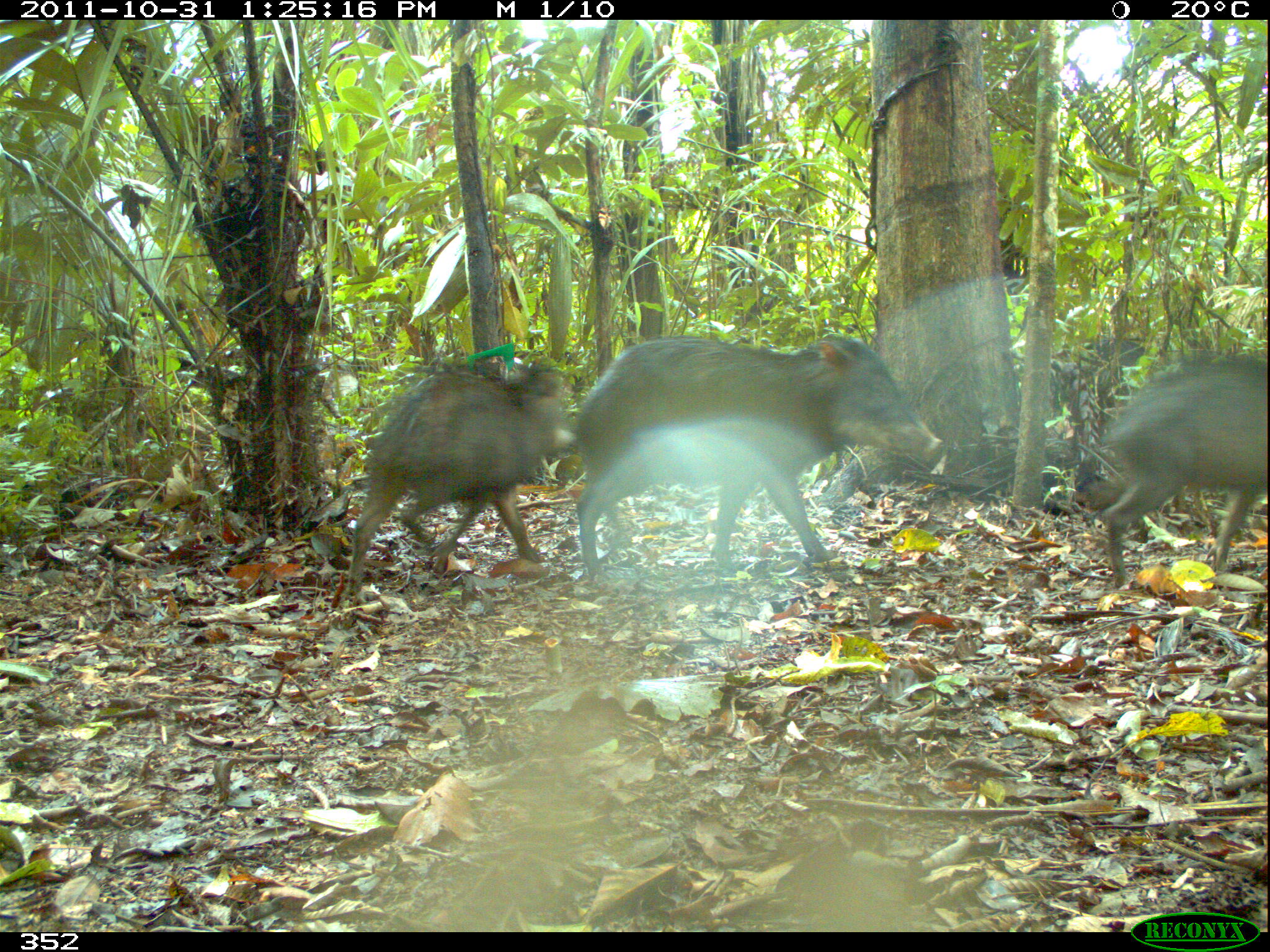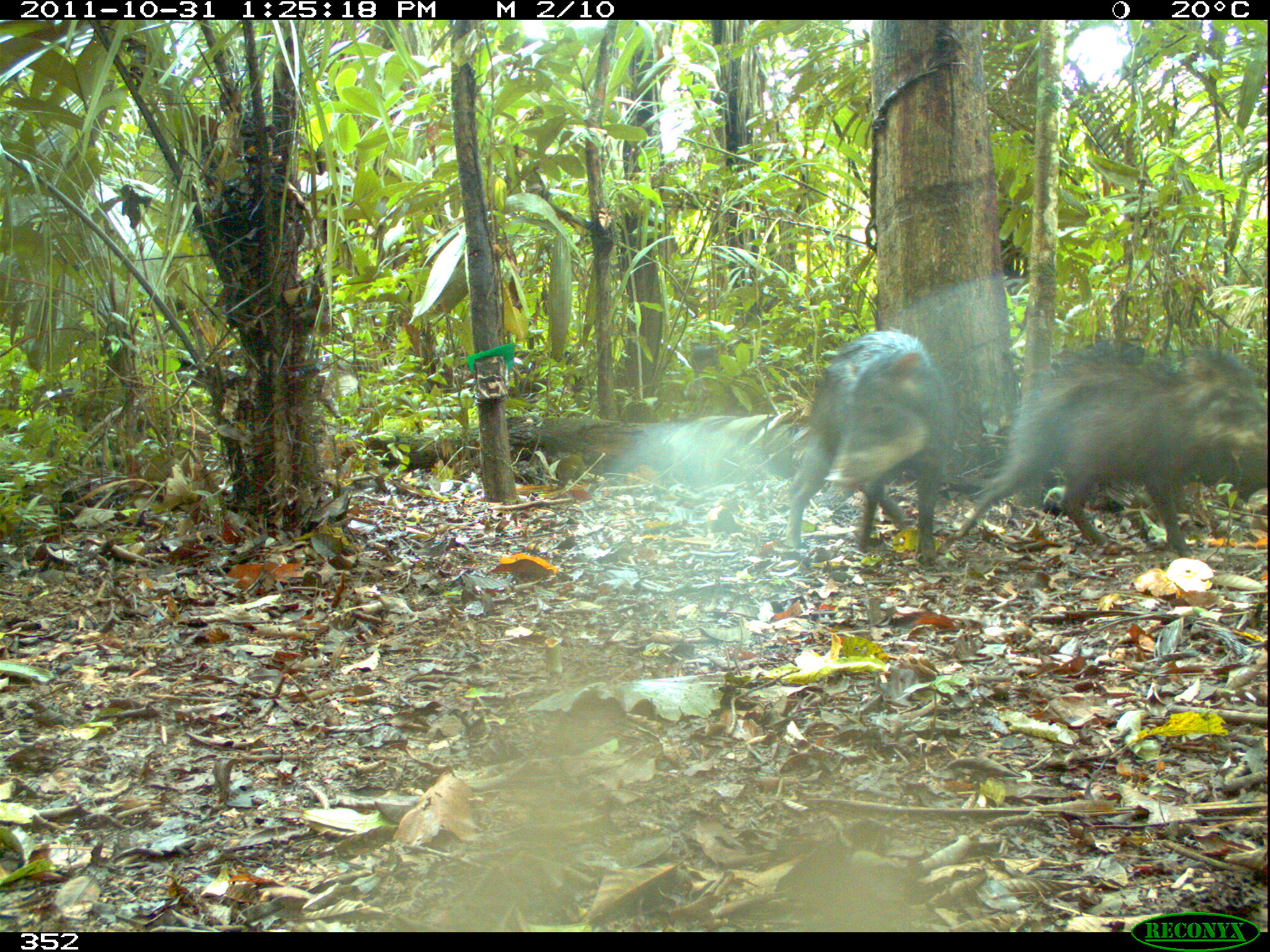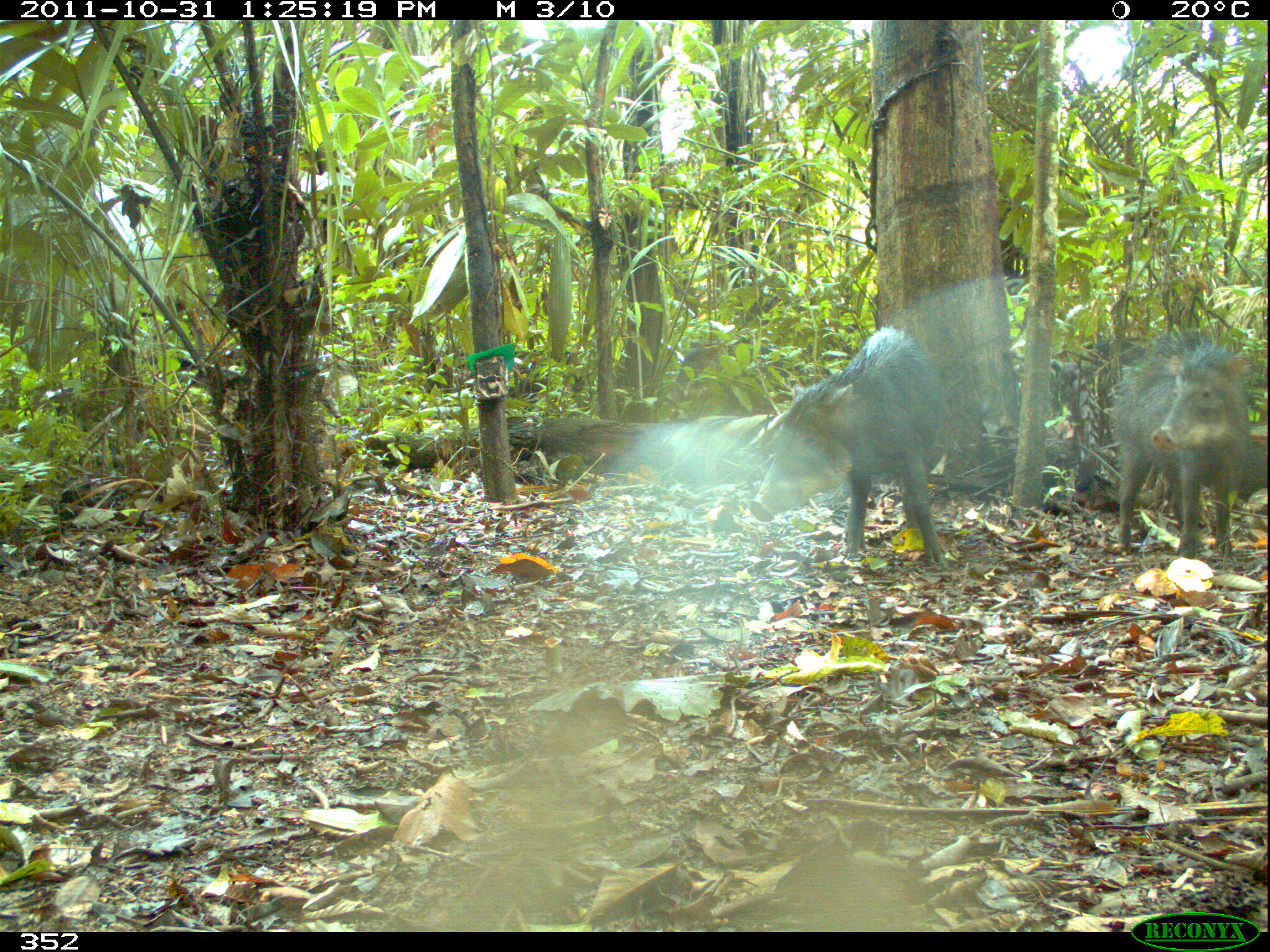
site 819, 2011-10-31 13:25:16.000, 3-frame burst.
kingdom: Animalia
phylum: Chordata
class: Mammalia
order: Artiodactyla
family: Tayassuidae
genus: Tayassu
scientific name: Tayassu pecari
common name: white-lipped peccary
Tayassu pecari (white-lipped peccary).